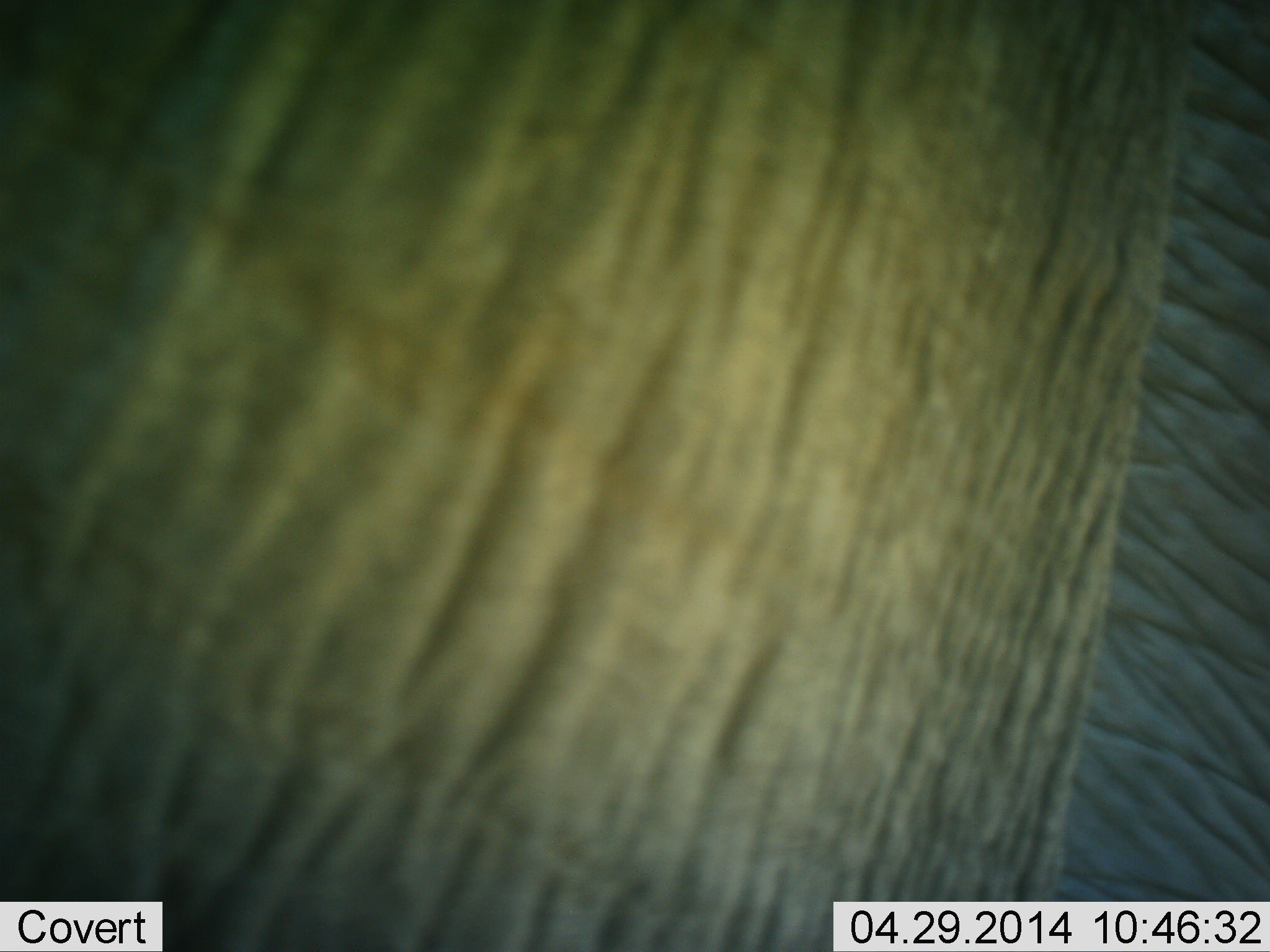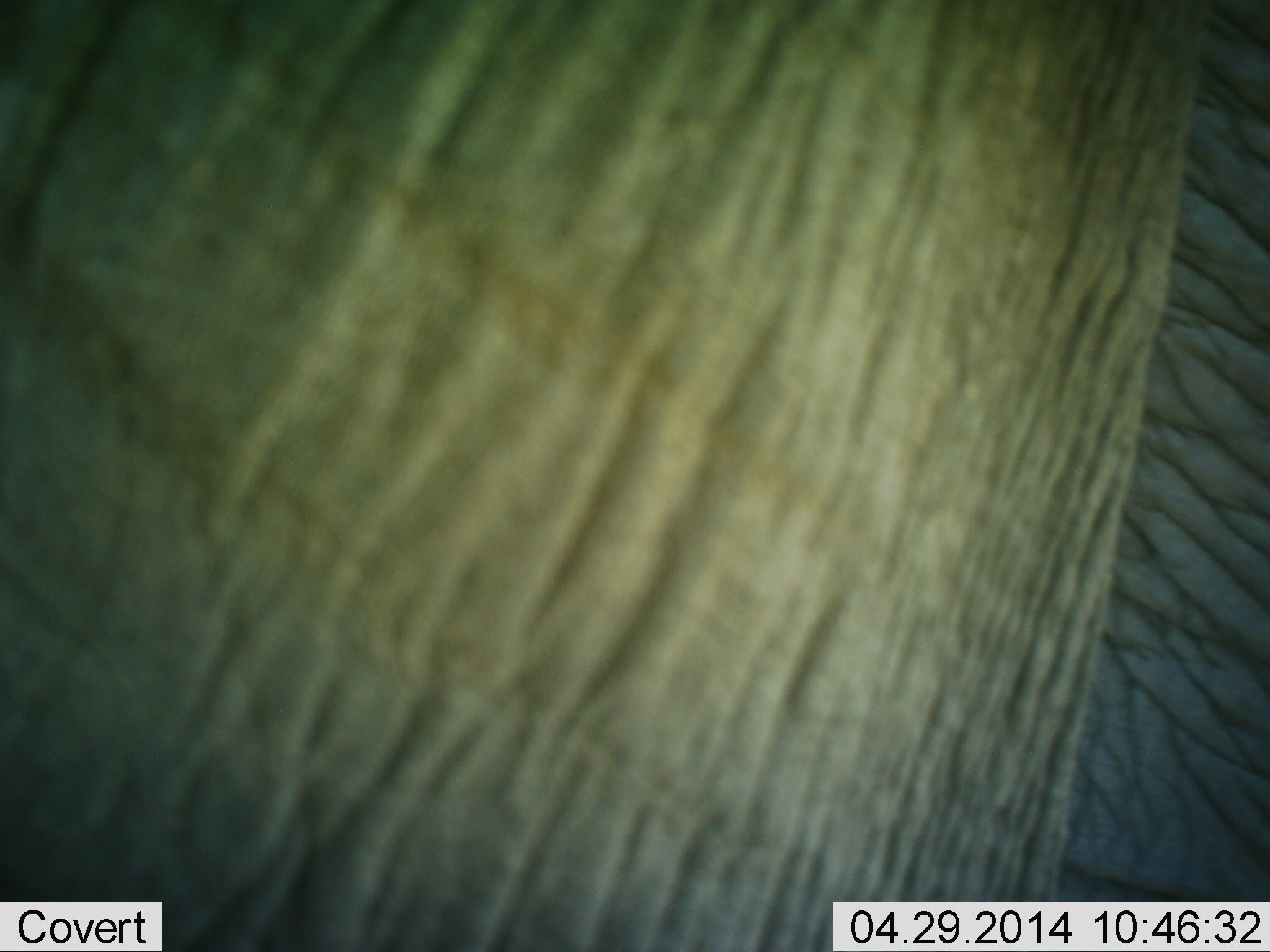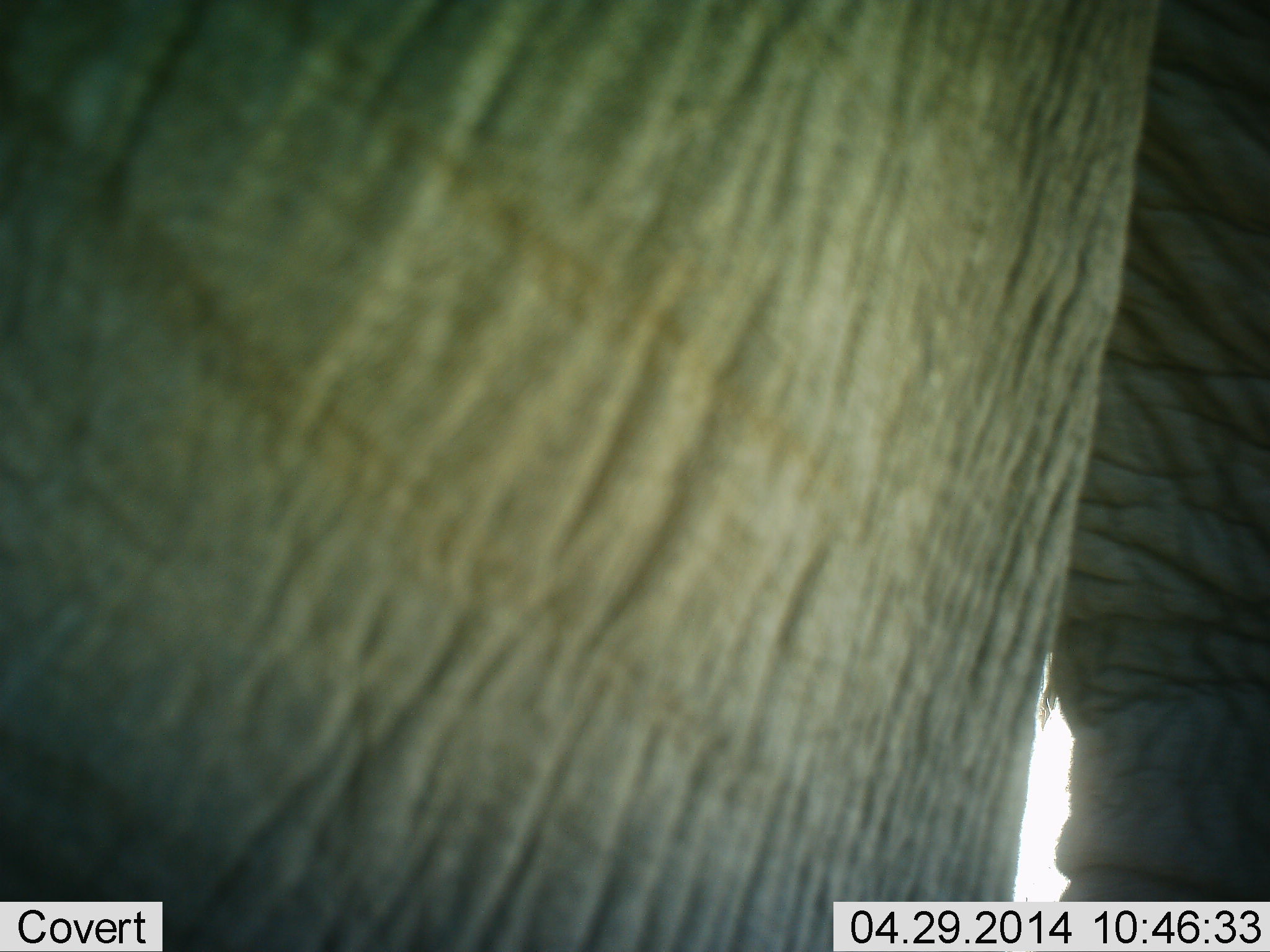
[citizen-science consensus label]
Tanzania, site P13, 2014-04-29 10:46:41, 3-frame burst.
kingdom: Animalia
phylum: Chordata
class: Mammalia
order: Proboscidea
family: Elephantidae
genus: Loxodonta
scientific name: Loxodonta africana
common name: african bush elephant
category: elephant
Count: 1.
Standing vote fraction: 100%.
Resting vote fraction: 0%.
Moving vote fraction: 0%.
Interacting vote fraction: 0%.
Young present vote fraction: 0%.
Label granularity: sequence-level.